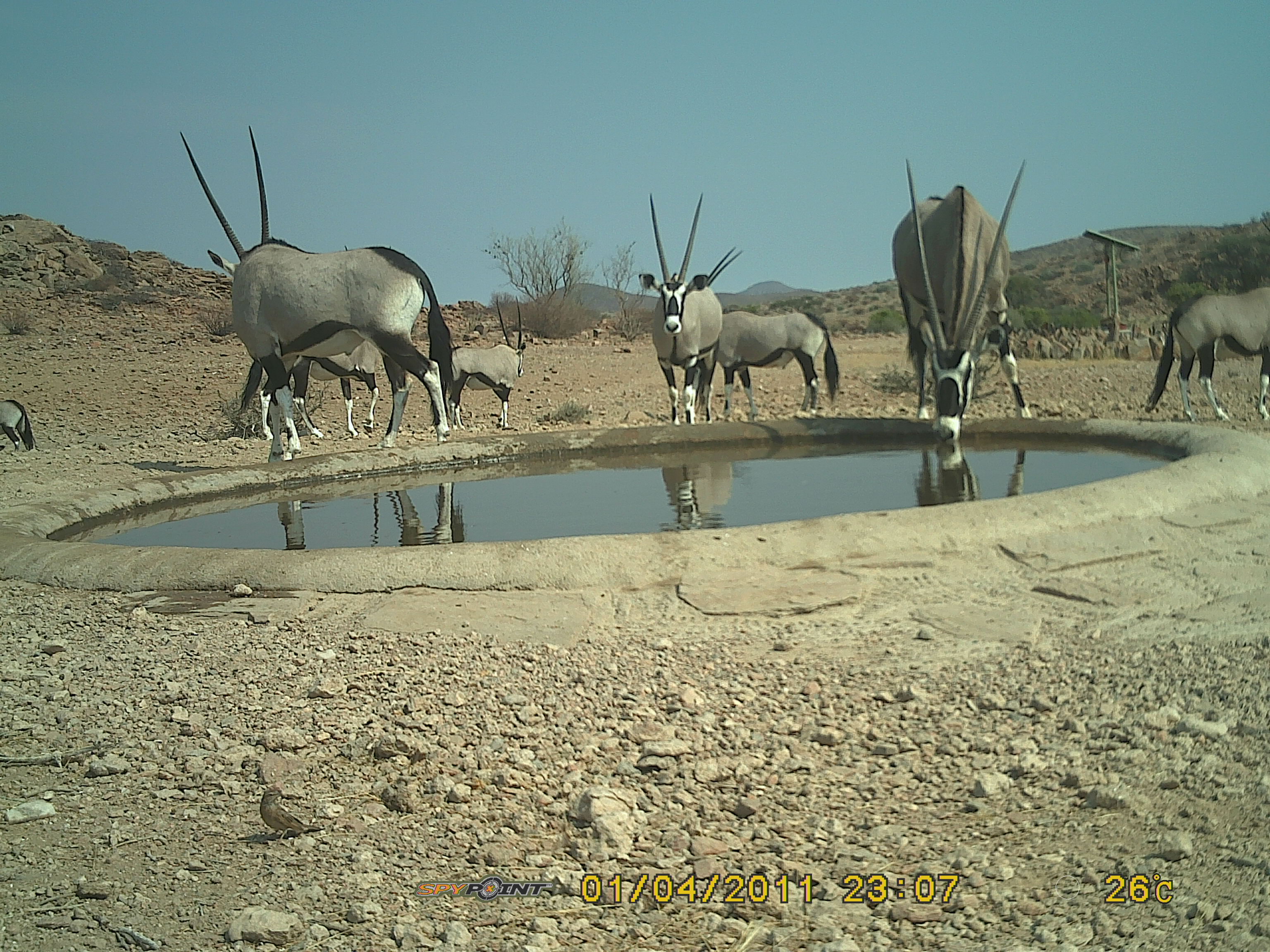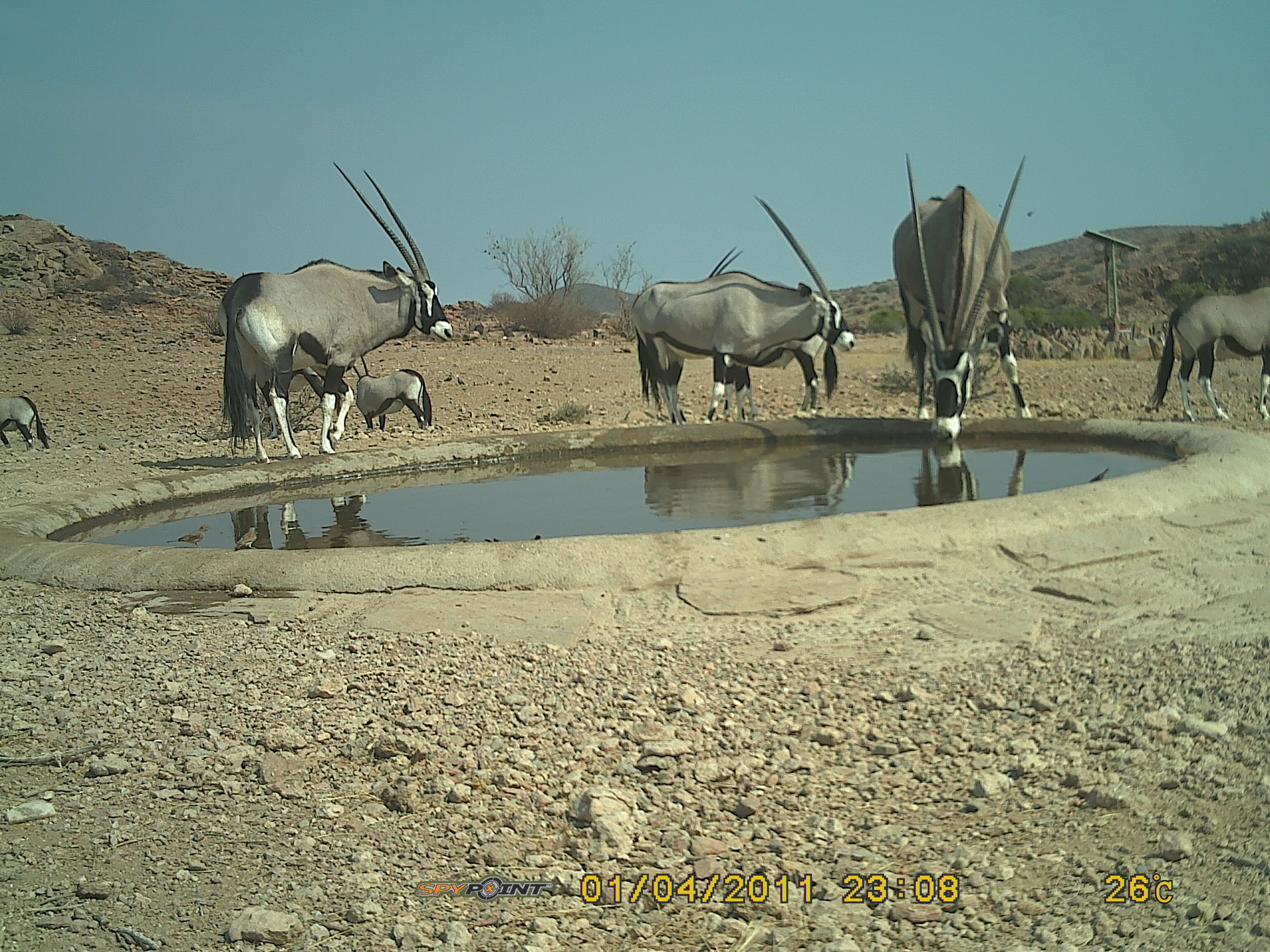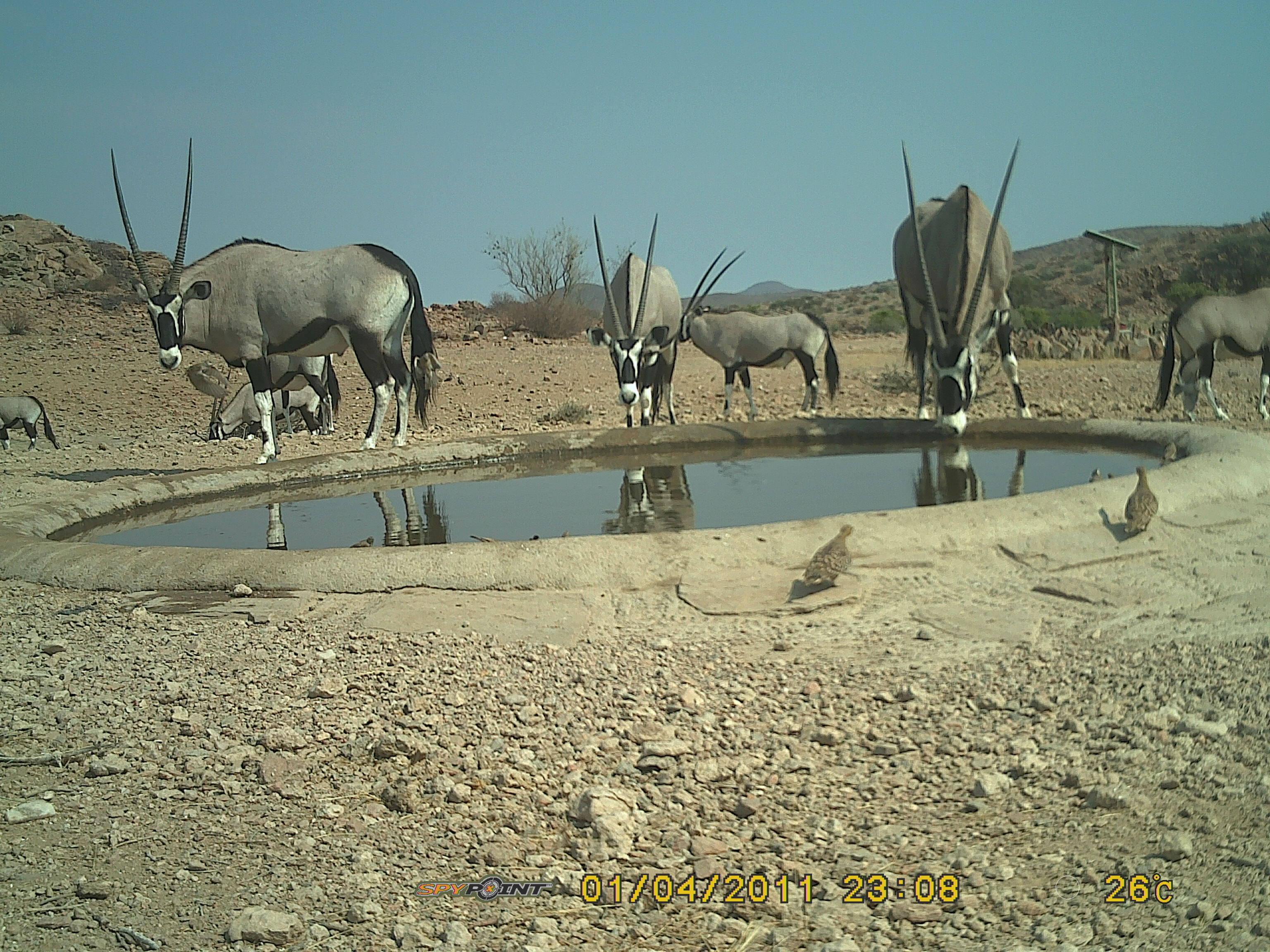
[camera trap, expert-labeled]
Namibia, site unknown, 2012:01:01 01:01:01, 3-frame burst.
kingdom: Animalia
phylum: Chordata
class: Mammalia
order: Artiodactyla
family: Bovidae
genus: Oryx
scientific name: Oryx gazella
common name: gemsbok